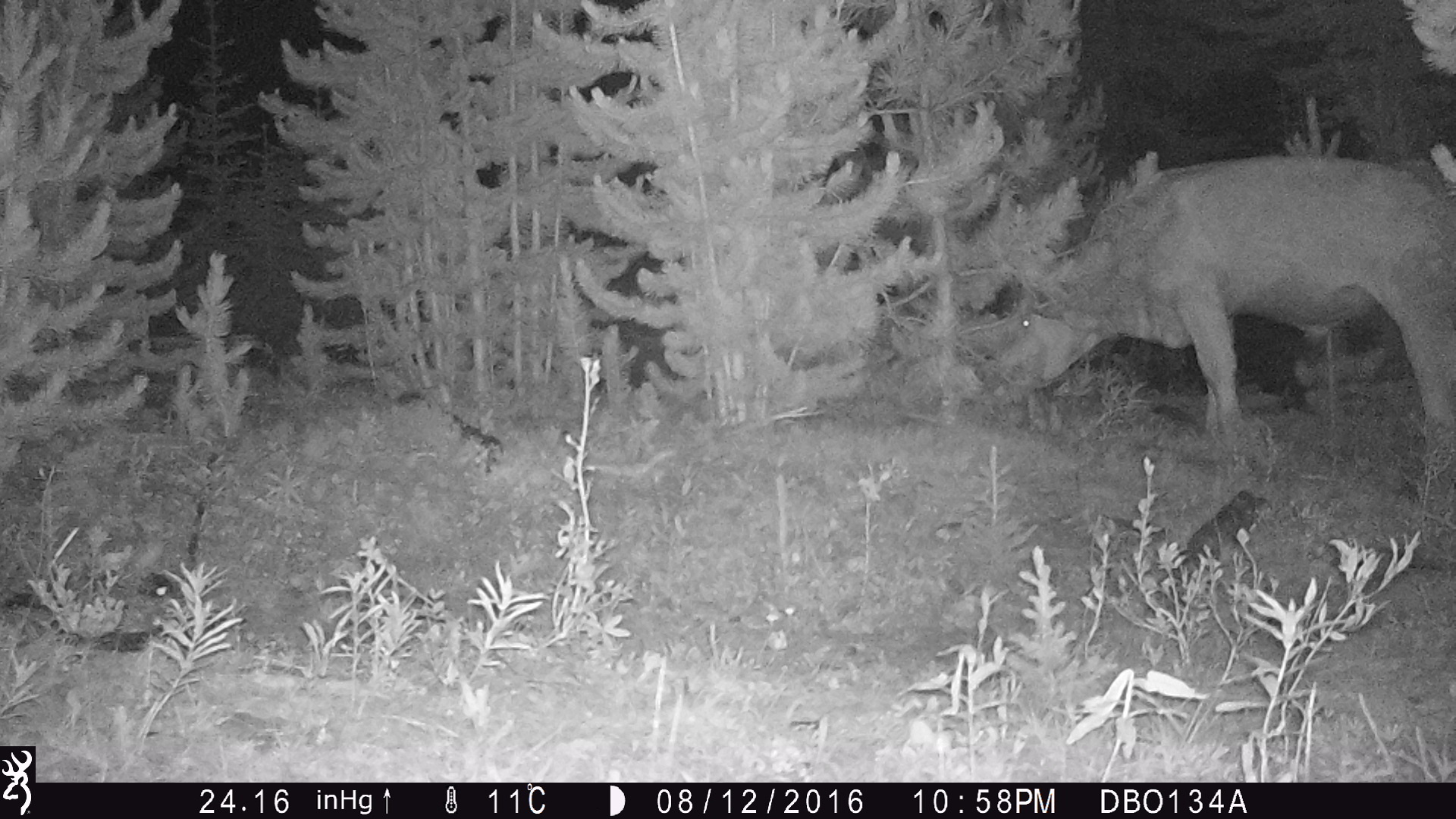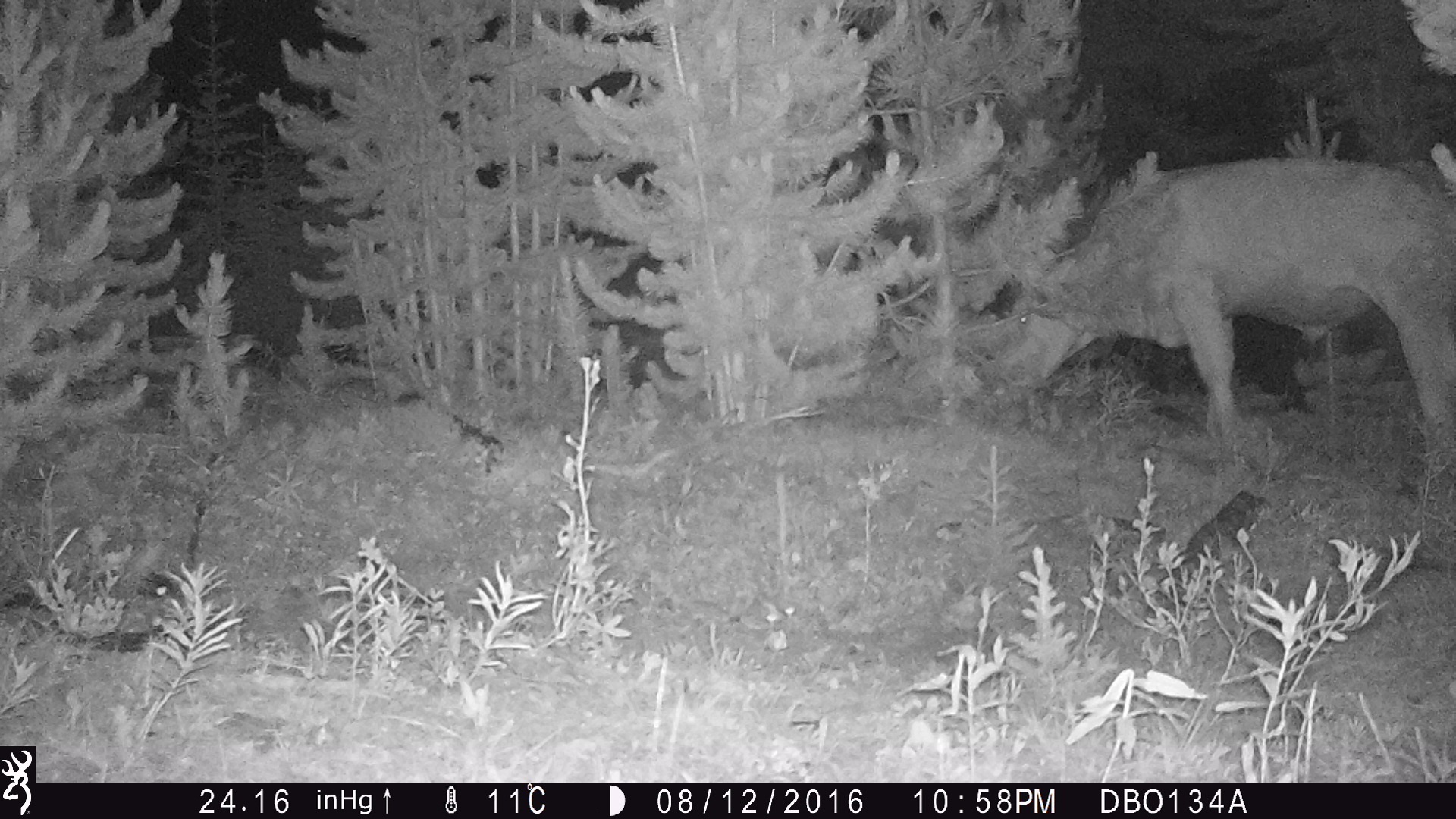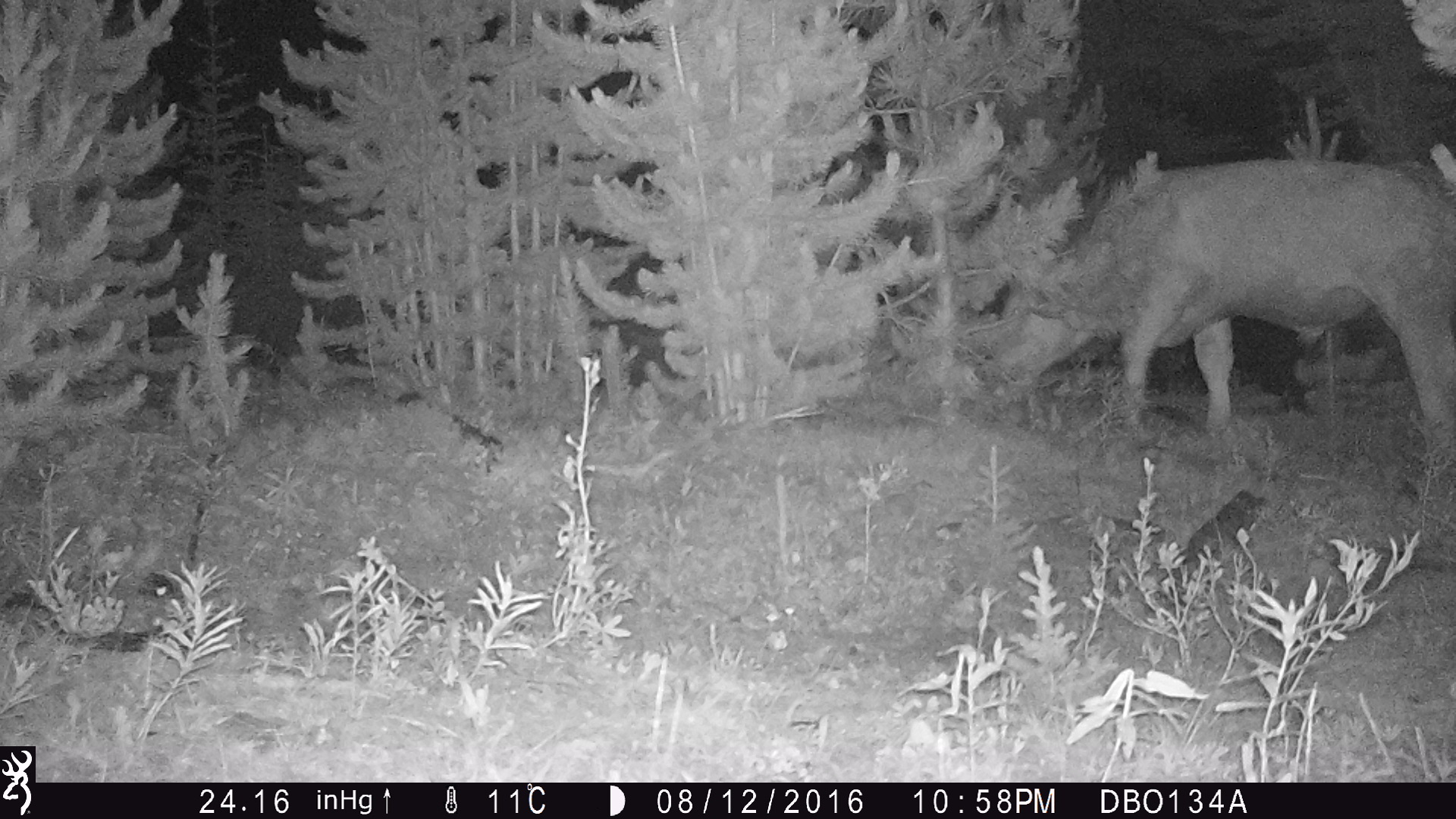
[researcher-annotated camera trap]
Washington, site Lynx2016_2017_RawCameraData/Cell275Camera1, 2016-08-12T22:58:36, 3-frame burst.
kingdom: Animalia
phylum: Chordata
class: Mammalia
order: Artiodactyla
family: Bovidae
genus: Bos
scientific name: Bos taurus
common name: domestic cattle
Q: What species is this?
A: Domestic cattle (Bos taurus).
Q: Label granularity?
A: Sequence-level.